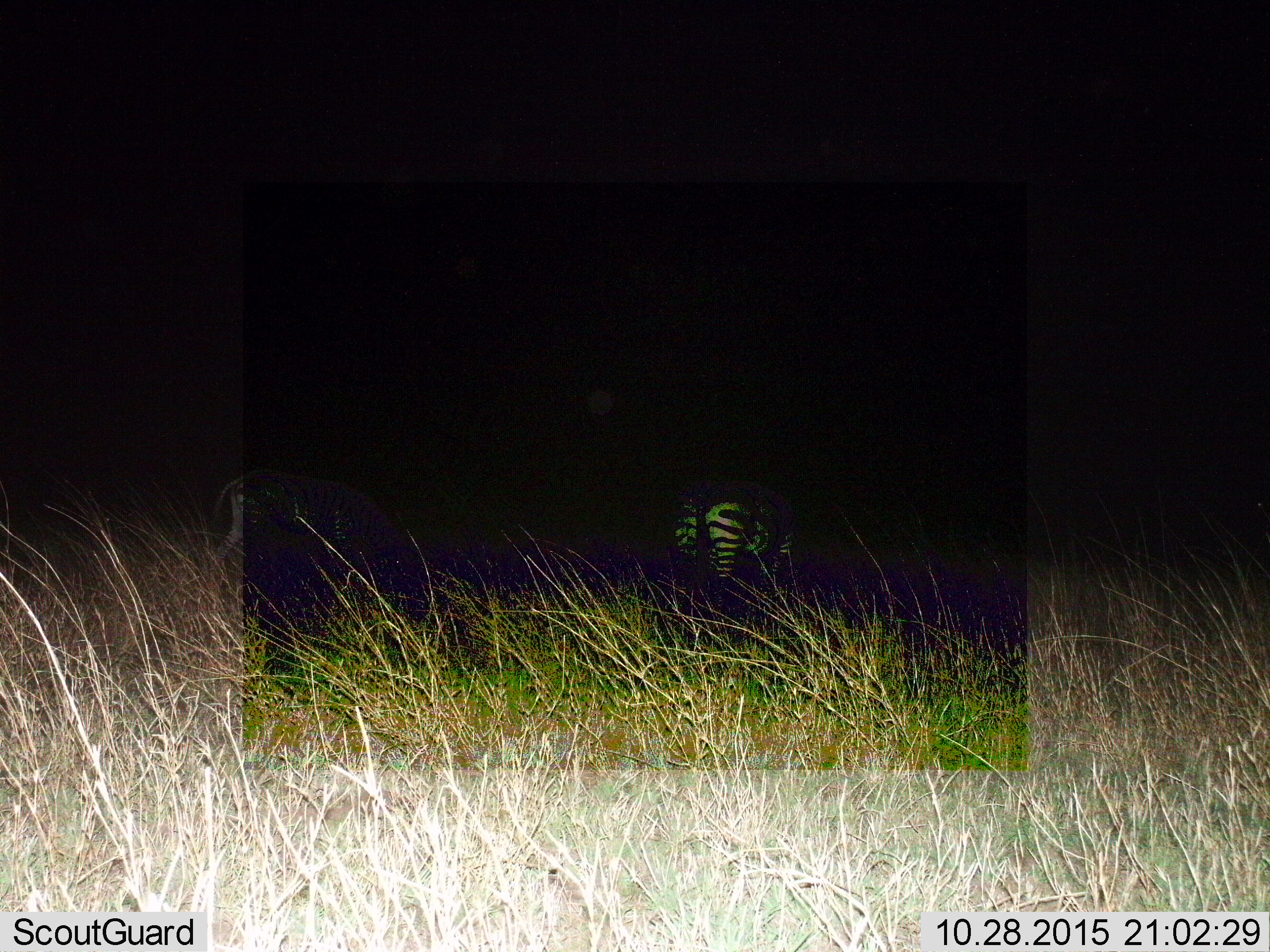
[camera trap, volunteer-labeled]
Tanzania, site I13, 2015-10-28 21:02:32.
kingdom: Animalia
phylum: Chordata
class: Mammalia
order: Perissodactyla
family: Equidae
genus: Equus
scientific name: Equus quagga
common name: plains zebra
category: zebra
Zebra (plains zebra) (Equus quagga), count 2. Behavior (volunteer vote fractions): standing 70%, resting 0%, moving 0%, interacting 0%. Young present (vote fraction): 0%. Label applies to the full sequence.